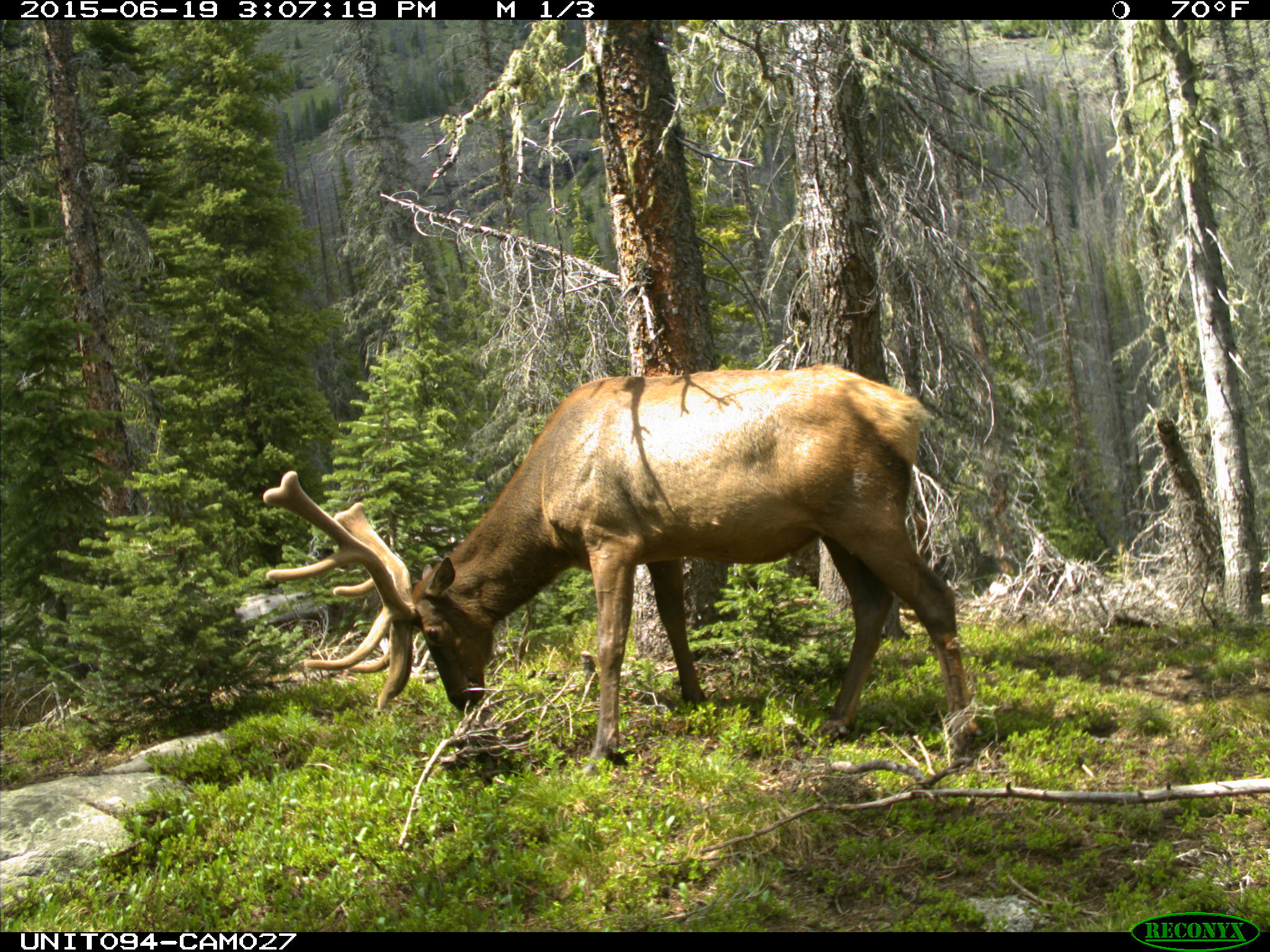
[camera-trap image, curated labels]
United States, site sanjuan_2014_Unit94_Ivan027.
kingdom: Animalia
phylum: Chordata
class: Mammalia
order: Artiodactyla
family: Cervidae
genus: Cervus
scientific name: Cervus elaphus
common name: red deer